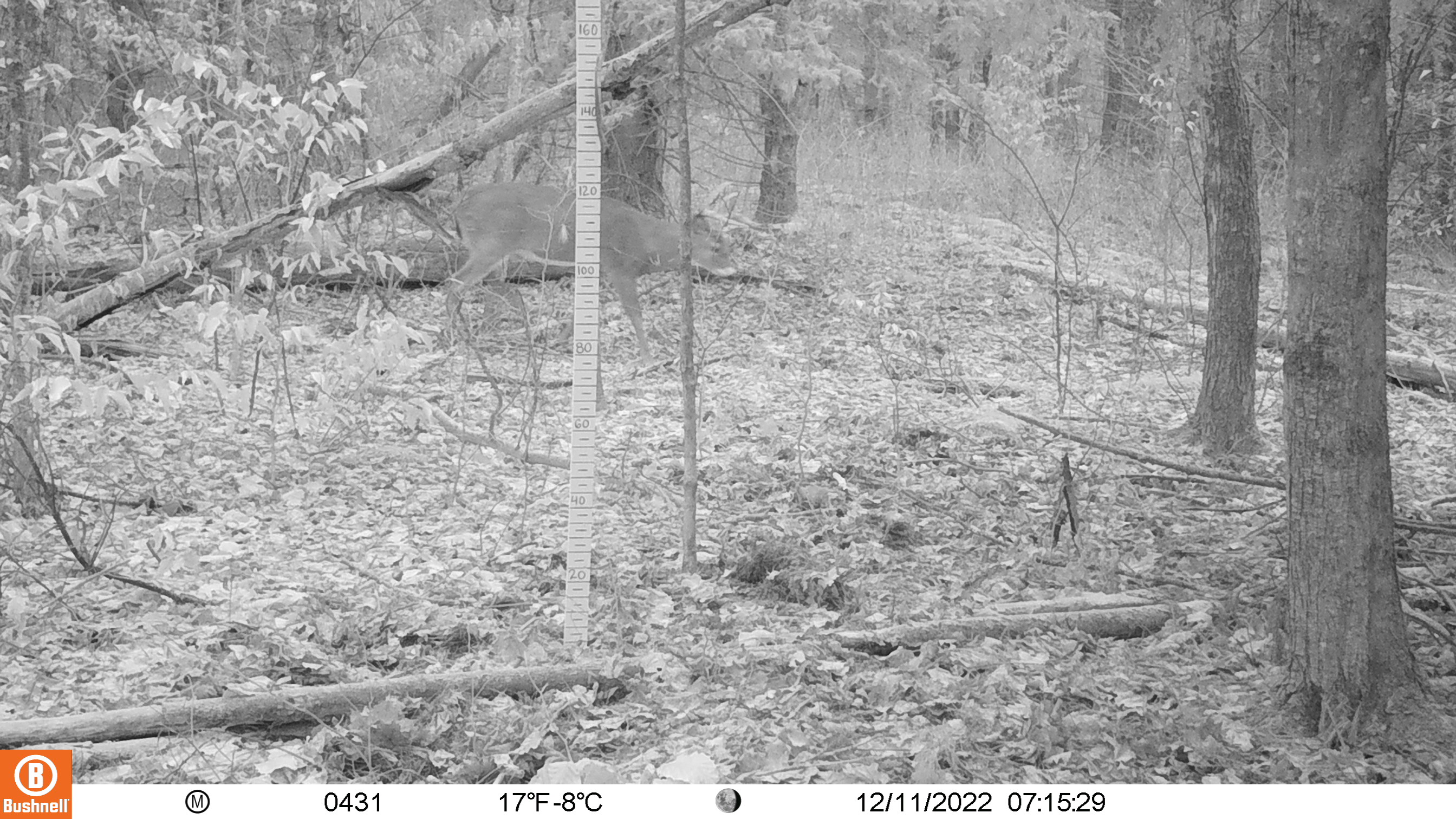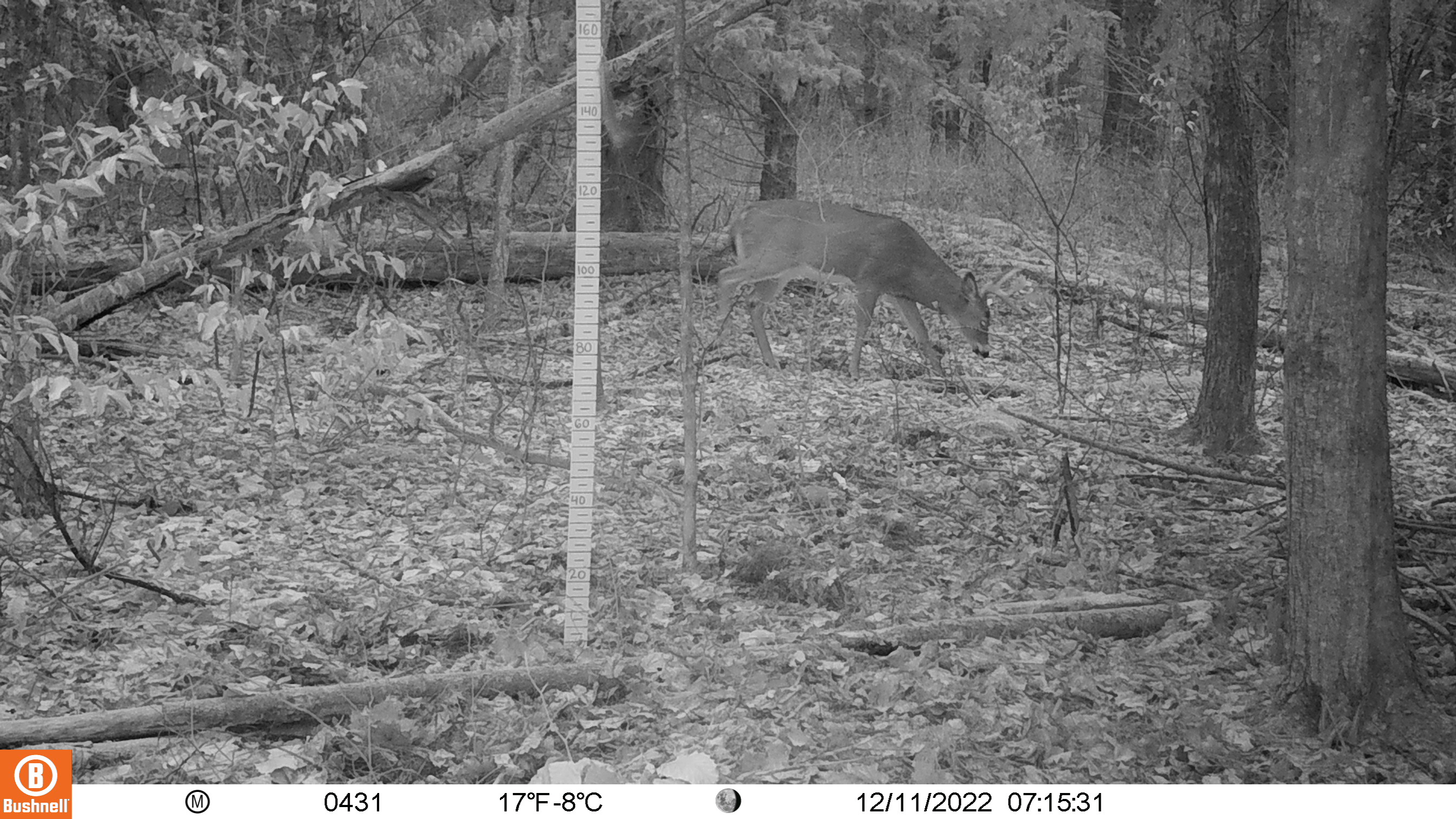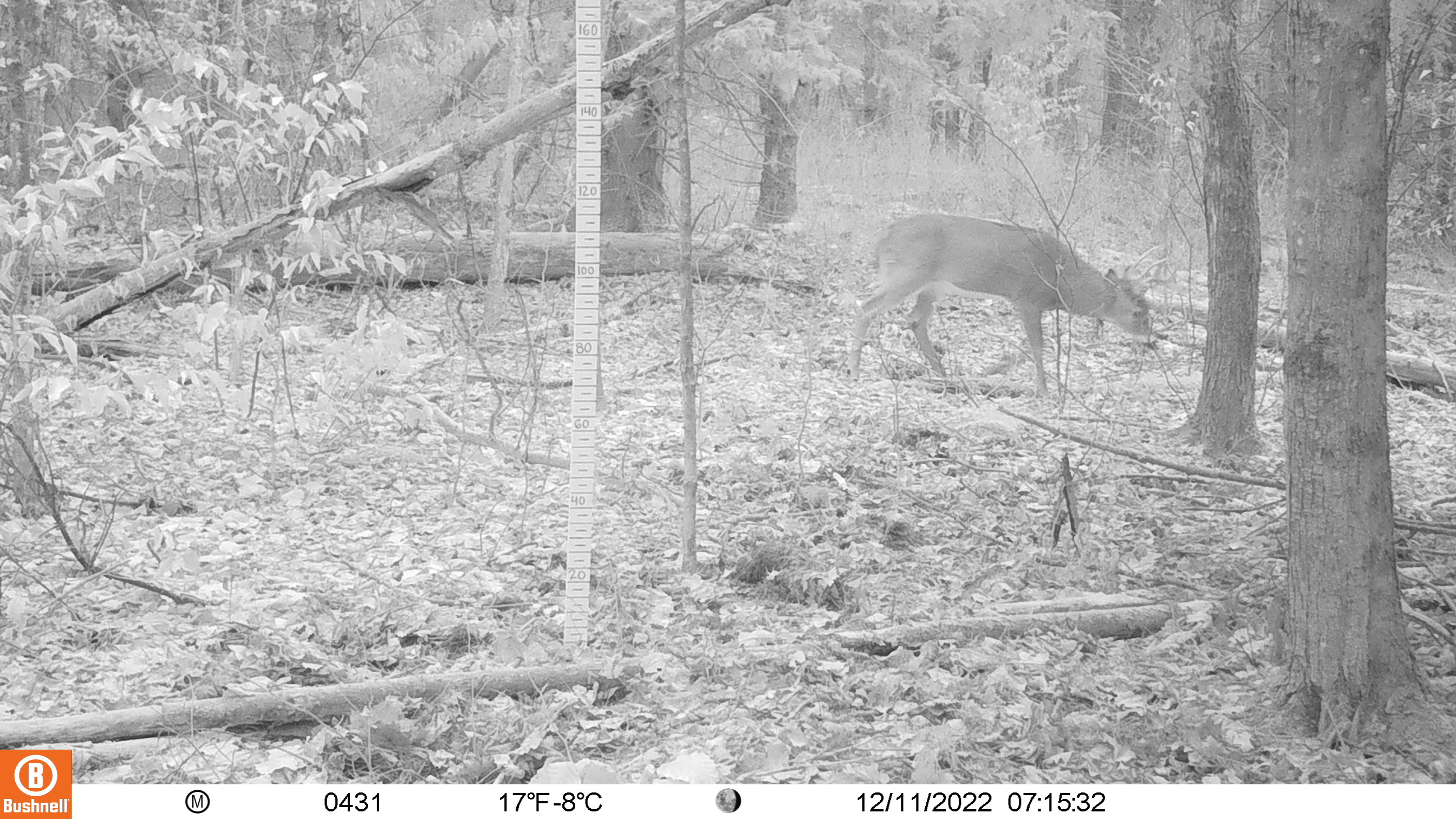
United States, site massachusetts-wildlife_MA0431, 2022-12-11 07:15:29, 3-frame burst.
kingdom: Animalia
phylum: Chordata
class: Mammalia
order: Artiodactyla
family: Cervidae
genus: Odocoileus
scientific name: Odocoileus virginianus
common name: white-tailed deer